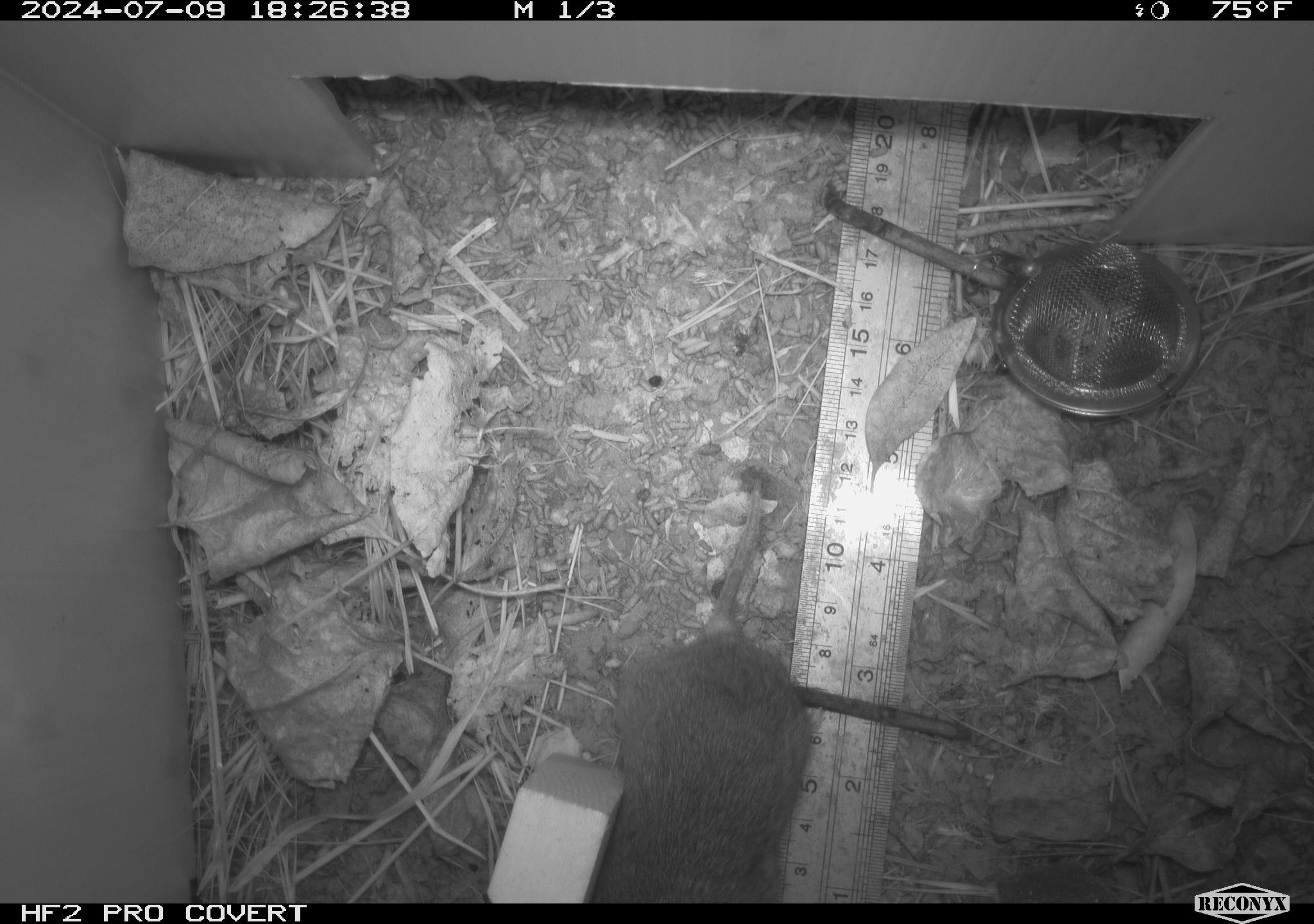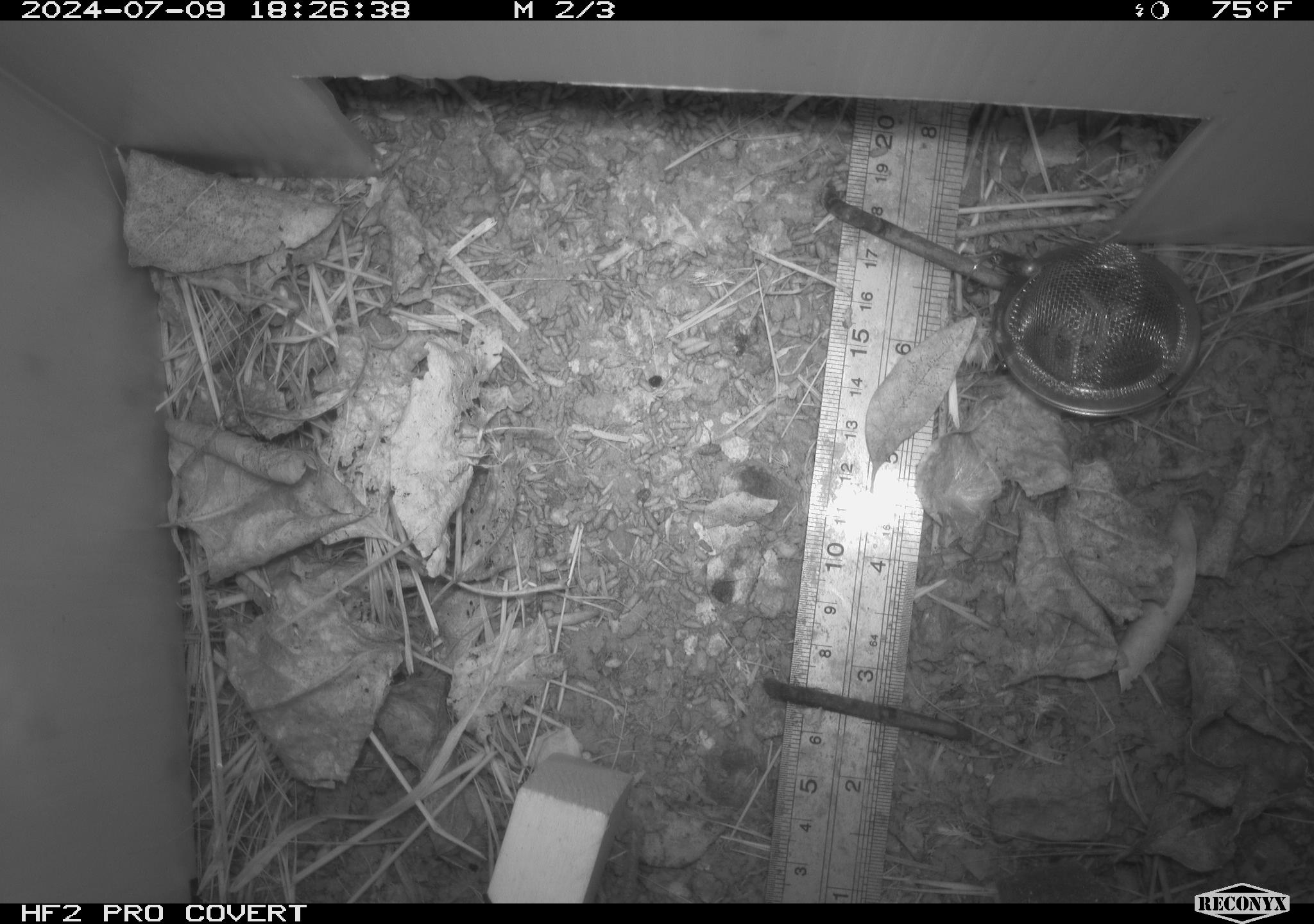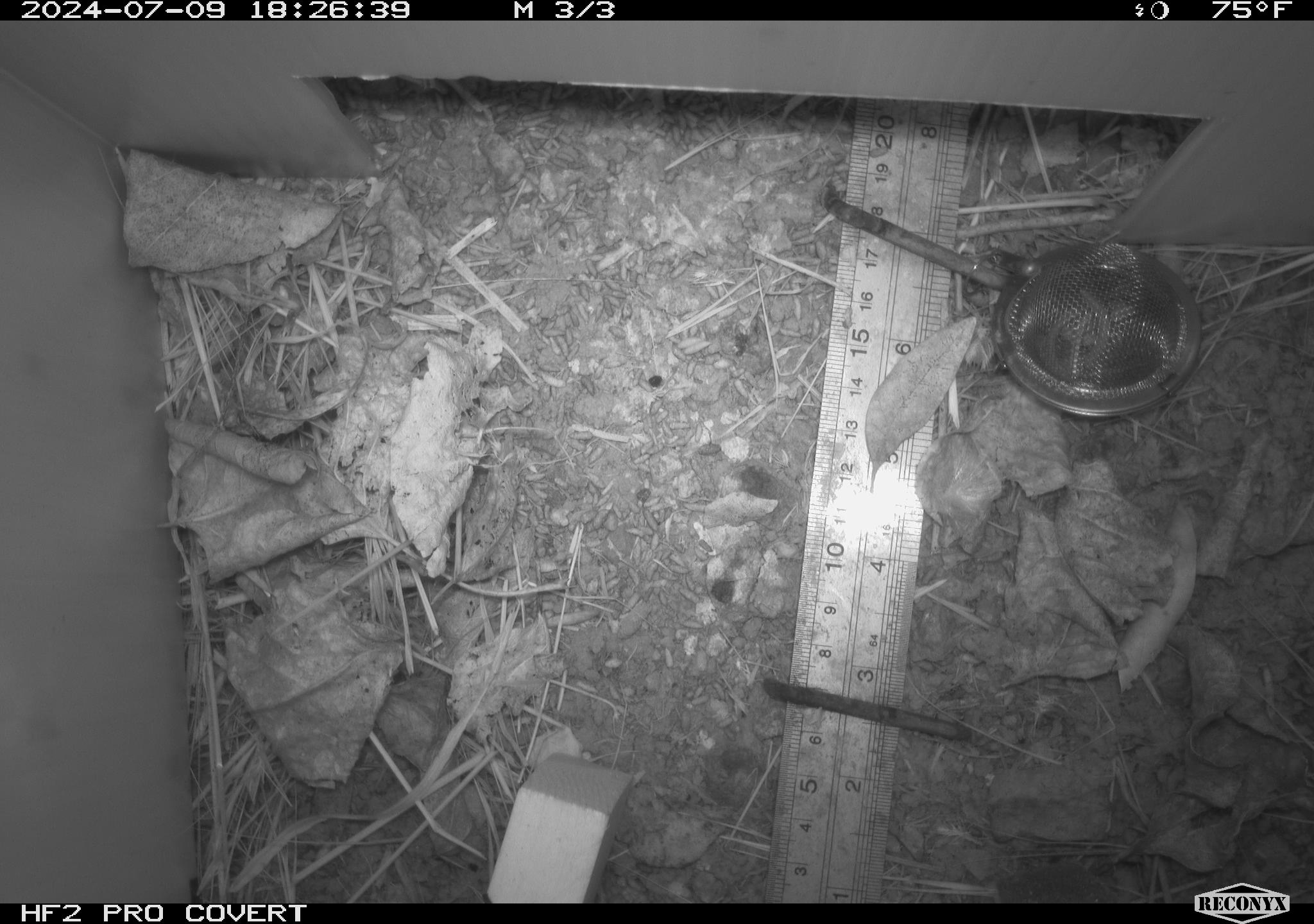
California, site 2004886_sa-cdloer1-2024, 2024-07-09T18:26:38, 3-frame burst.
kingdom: Animalia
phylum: Chordata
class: Mammalia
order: Rodentia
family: Cricetidae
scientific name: Arvicolinae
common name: voles, lemmings, and muskrats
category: arvicolinae subfamily